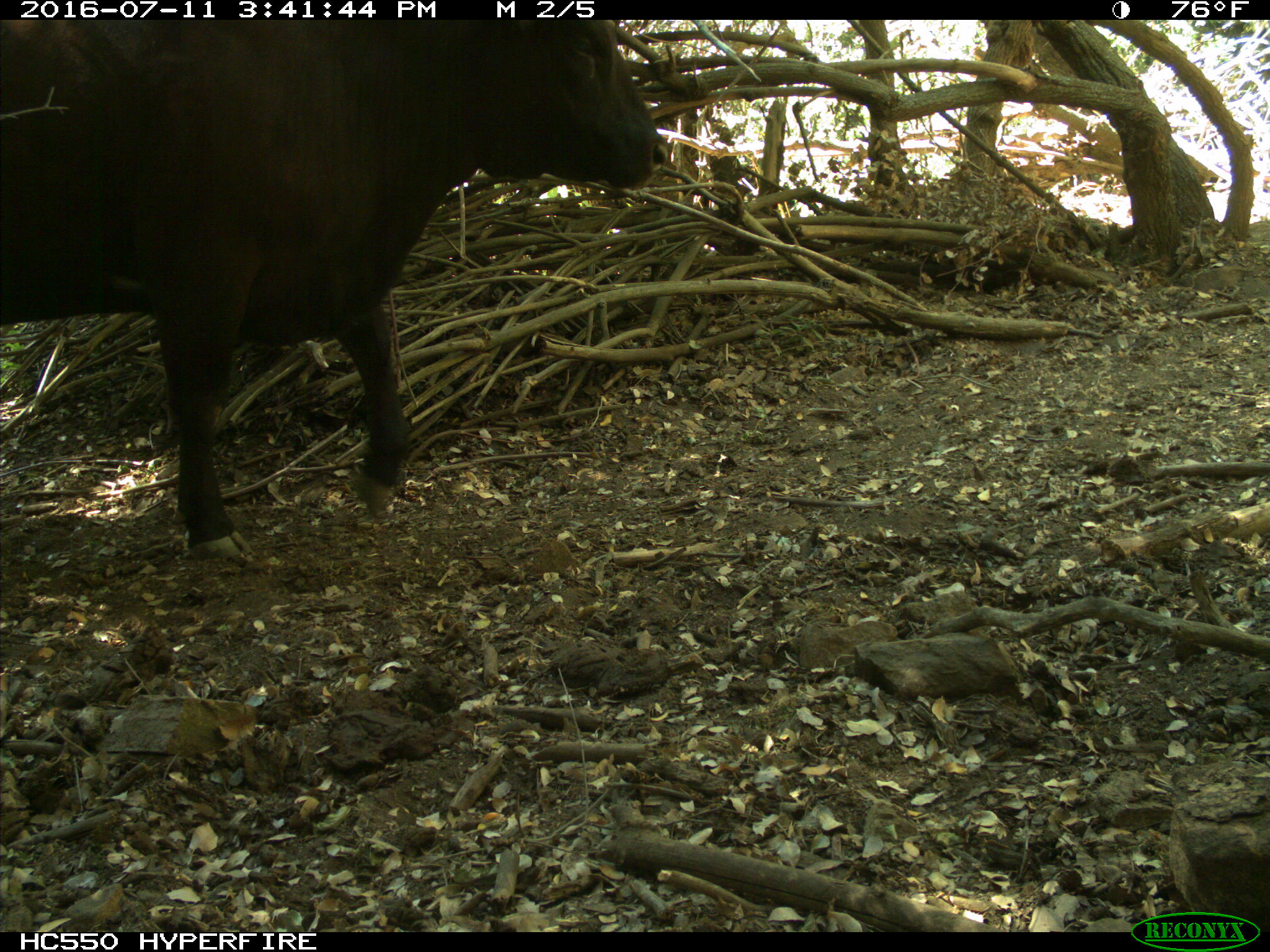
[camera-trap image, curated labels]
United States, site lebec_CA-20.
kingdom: Animalia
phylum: Chordata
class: Mammalia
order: Artiodactyla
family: Bovidae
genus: Bos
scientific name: Bos taurus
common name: domestic cow